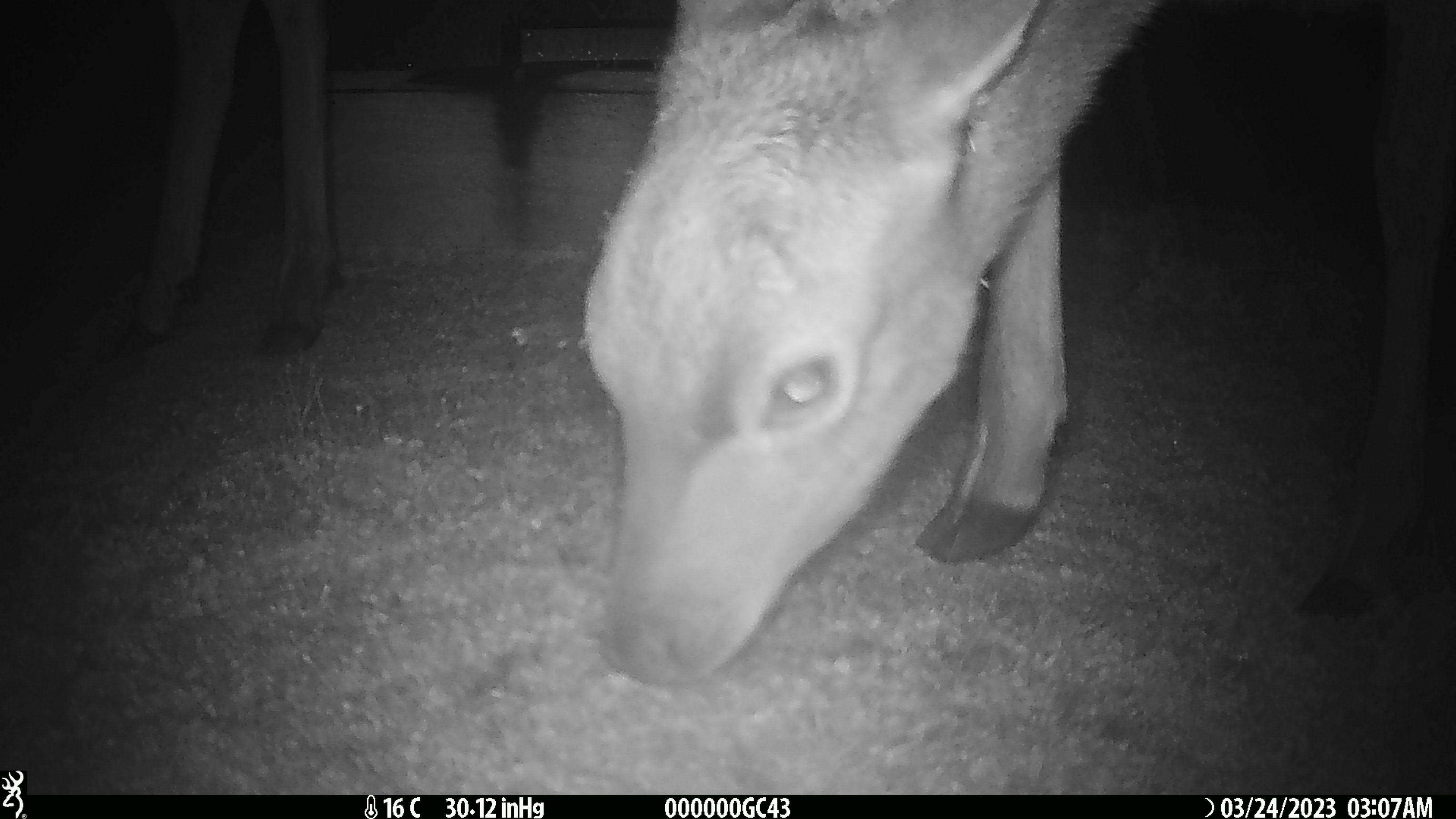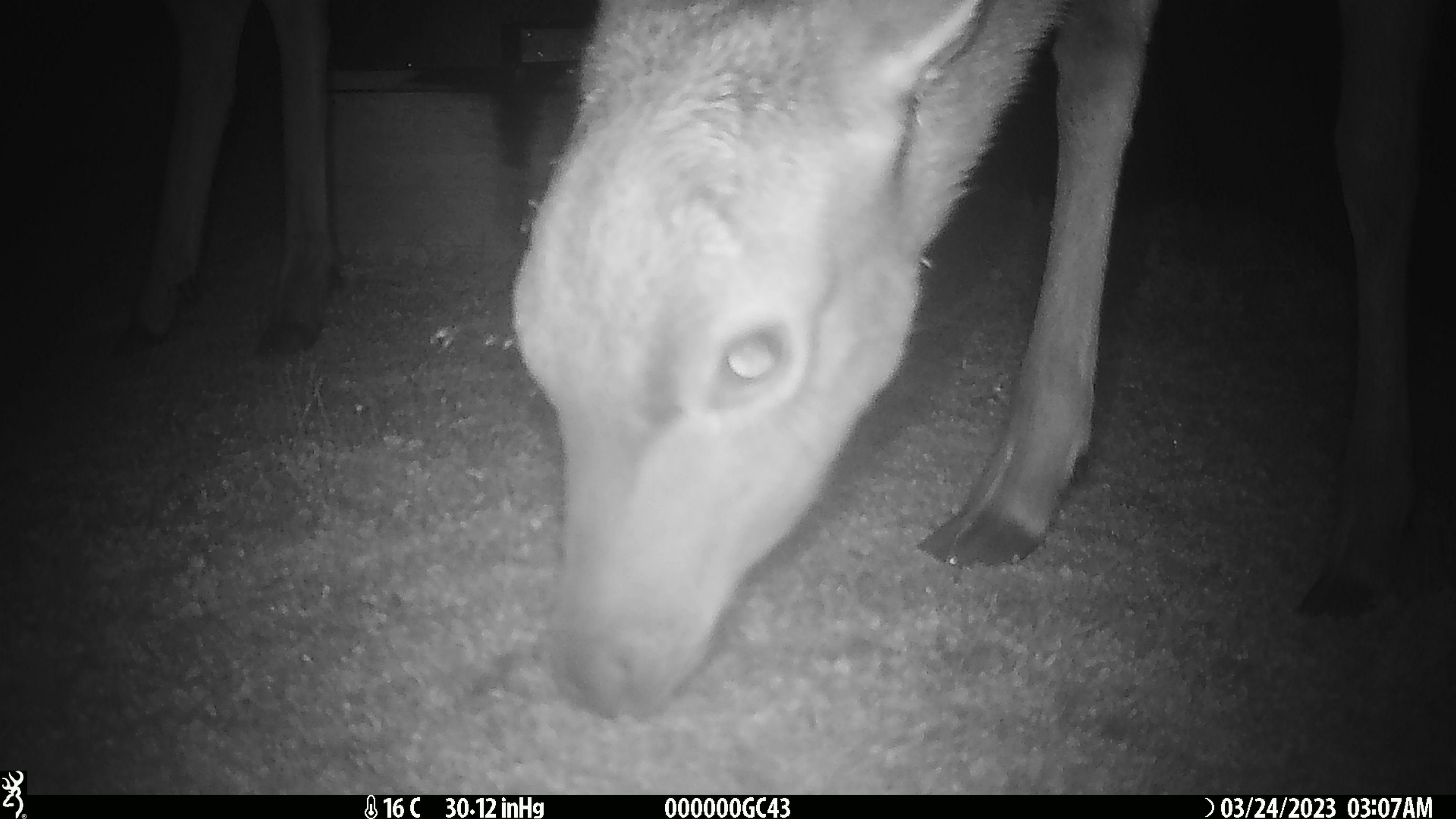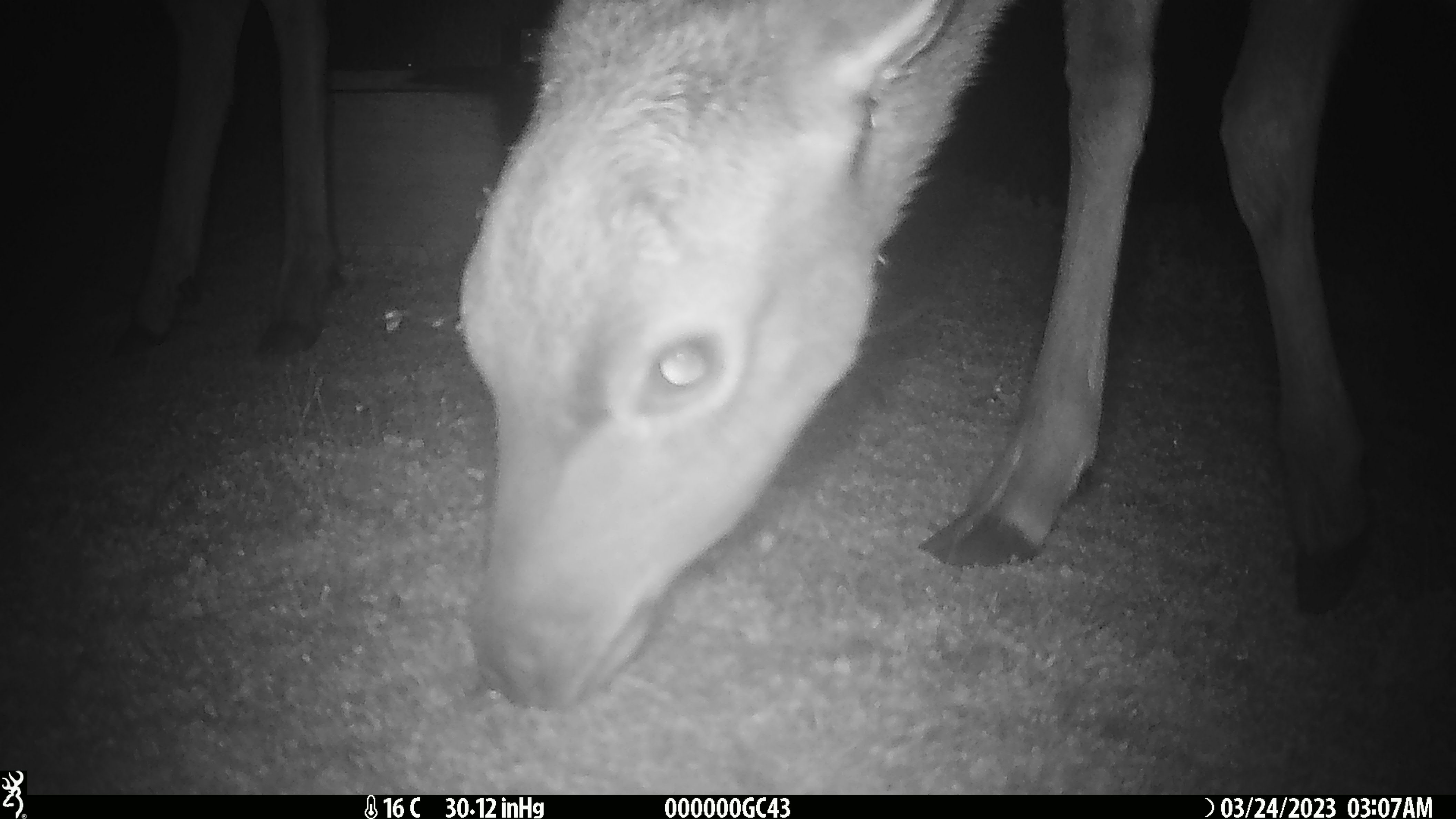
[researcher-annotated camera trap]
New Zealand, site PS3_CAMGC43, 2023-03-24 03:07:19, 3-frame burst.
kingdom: Animalia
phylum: Chordata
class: Mammalia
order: Artiodactyla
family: Cervidae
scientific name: Cervidae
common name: deer